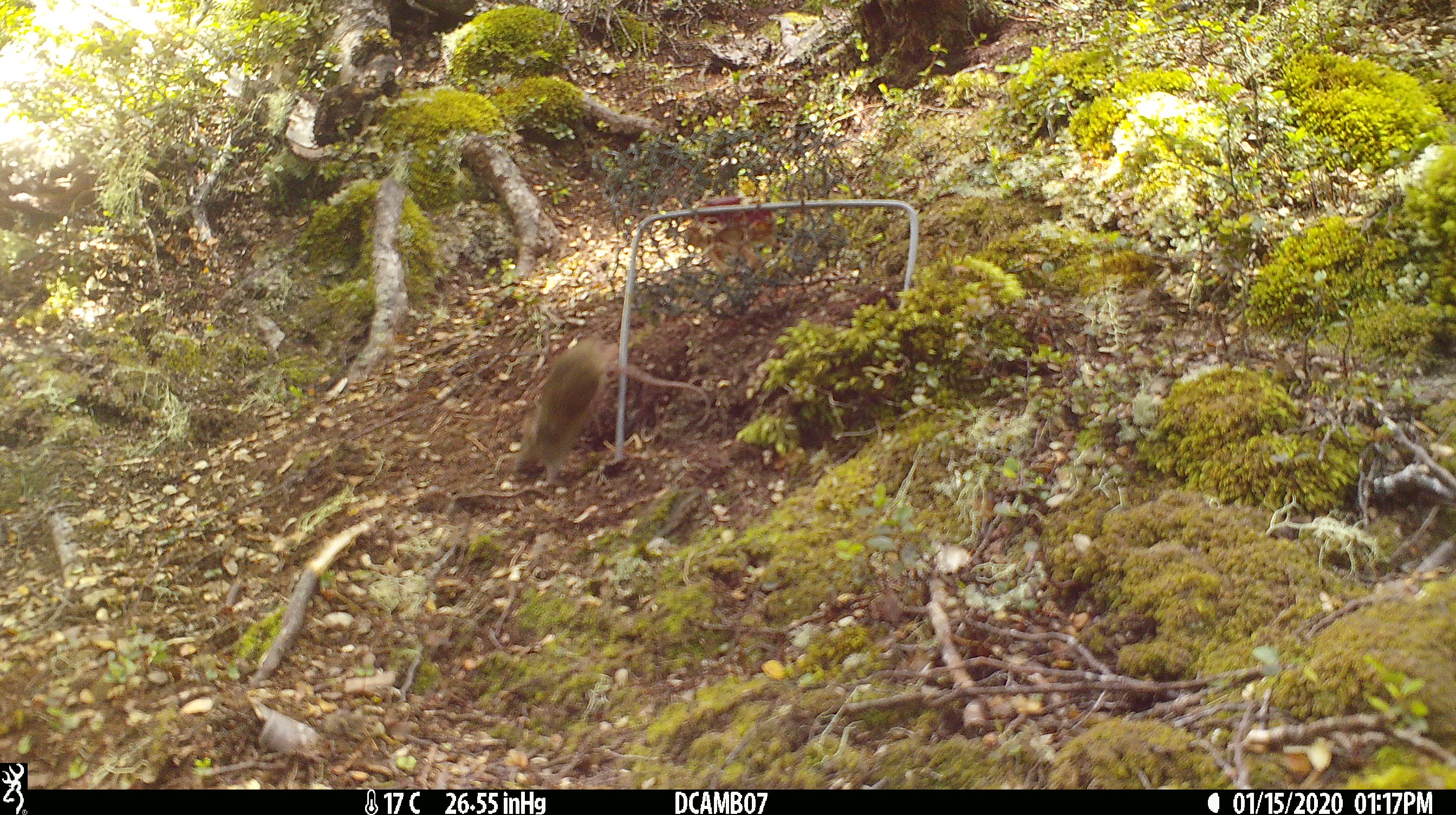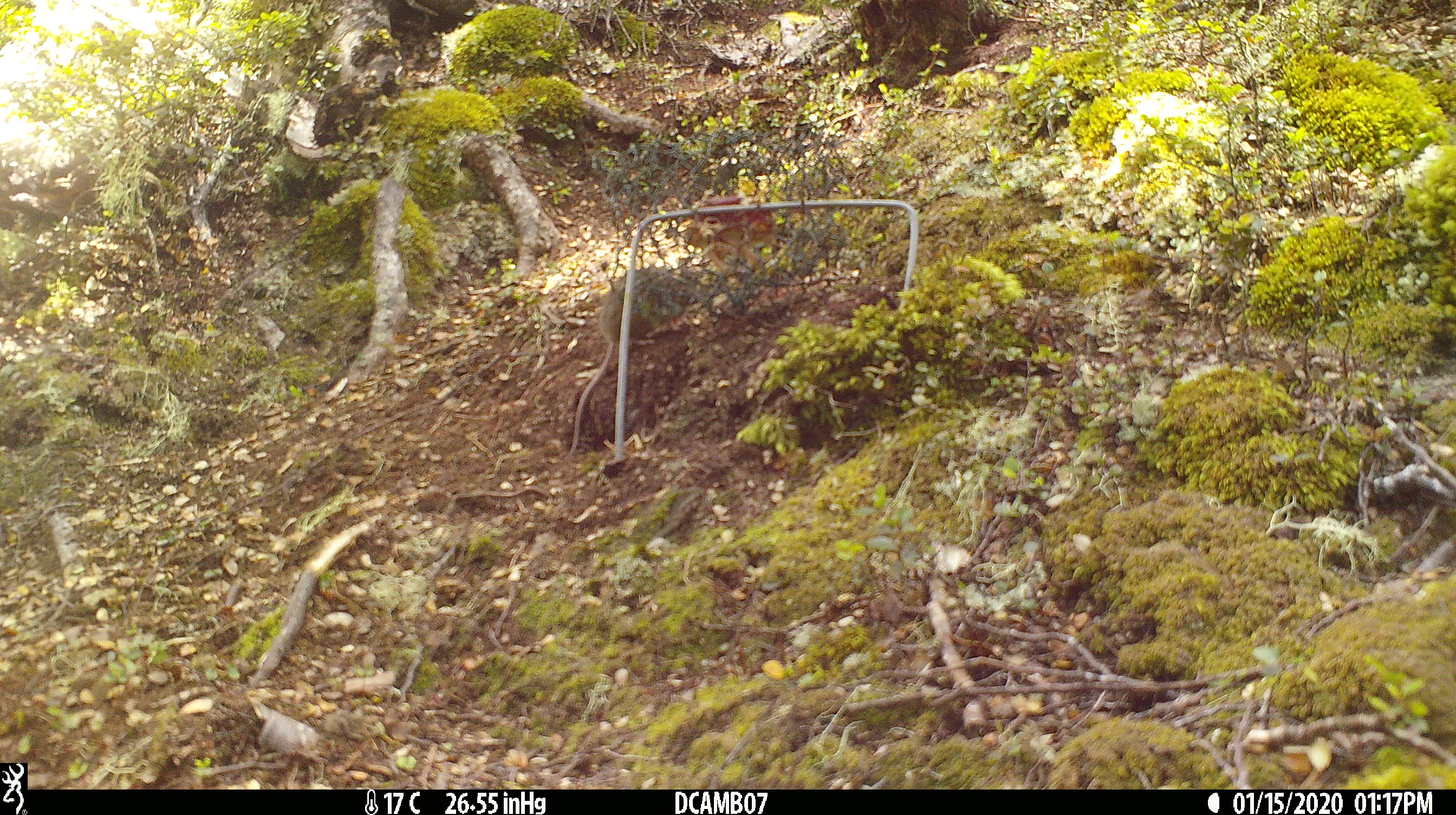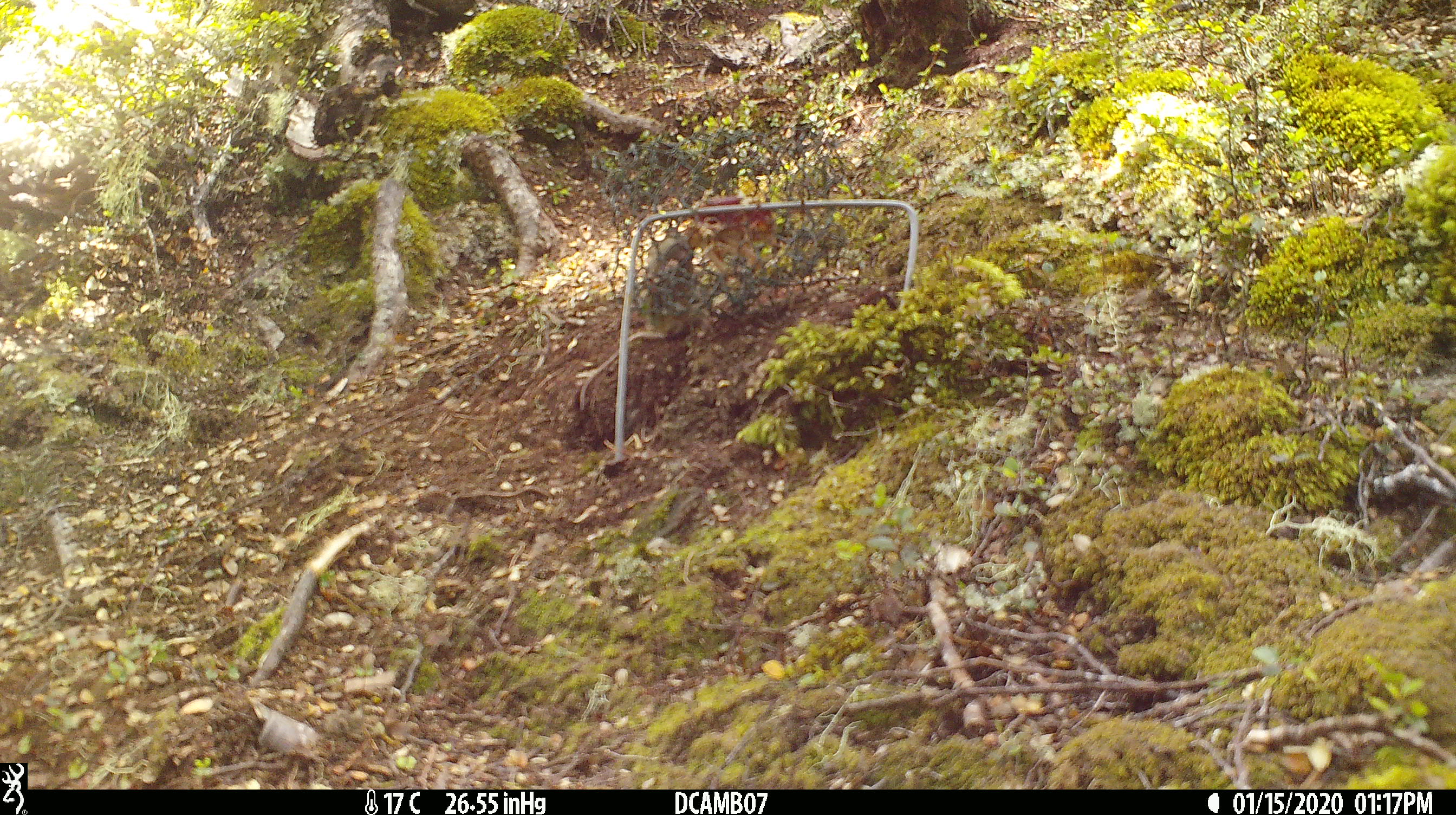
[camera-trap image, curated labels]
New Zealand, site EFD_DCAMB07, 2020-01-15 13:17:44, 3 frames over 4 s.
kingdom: Animalia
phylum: Chordata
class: Mammalia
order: Rodentia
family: Muridae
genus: Mus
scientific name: Mus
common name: mouse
Mouse (Mus).